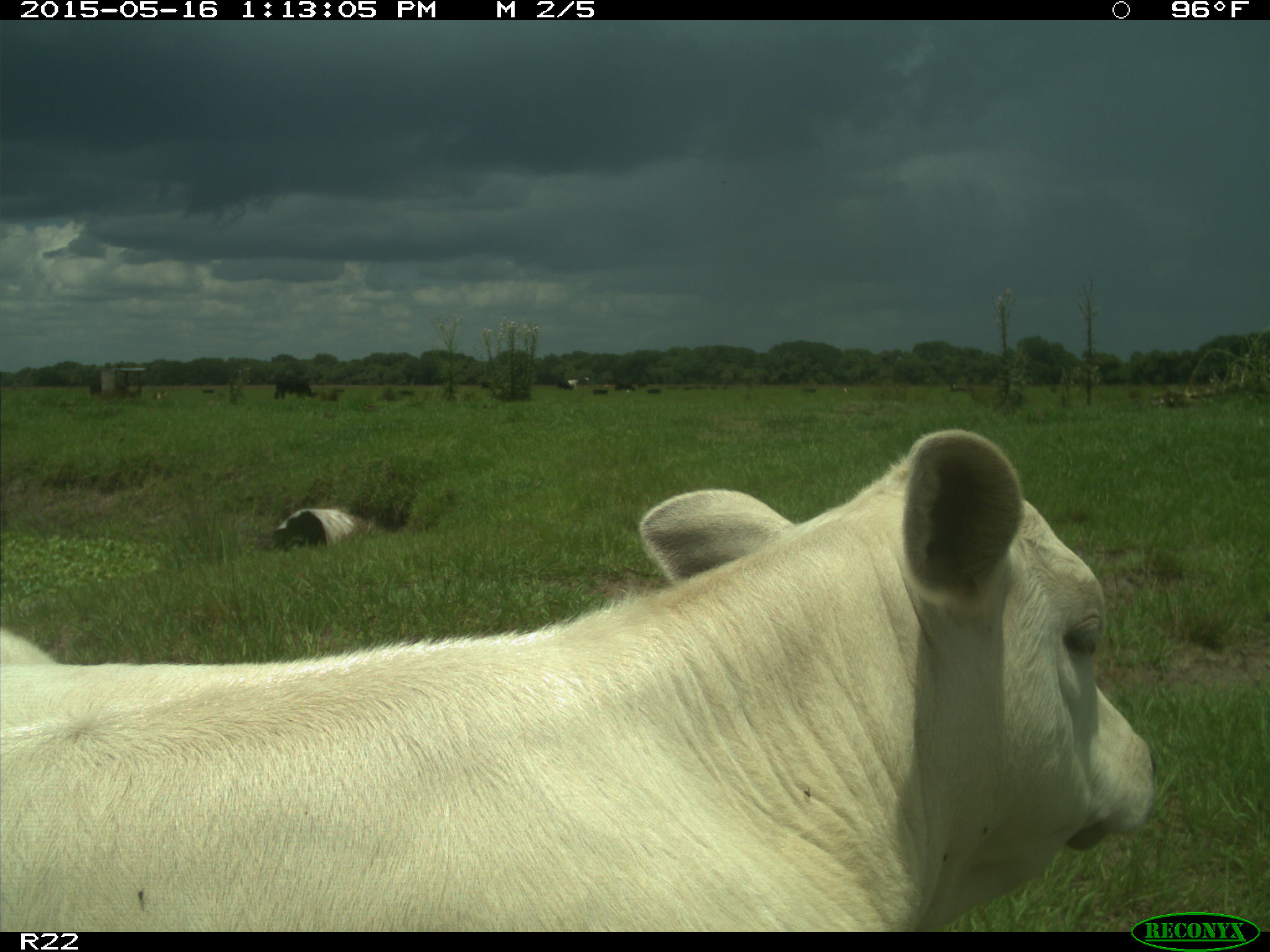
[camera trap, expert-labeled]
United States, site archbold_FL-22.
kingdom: Animalia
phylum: Chordata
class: Mammalia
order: Artiodactyla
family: Bovidae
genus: Bos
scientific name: Bos taurus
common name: domestic cow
Bos taurus (domestic cow).